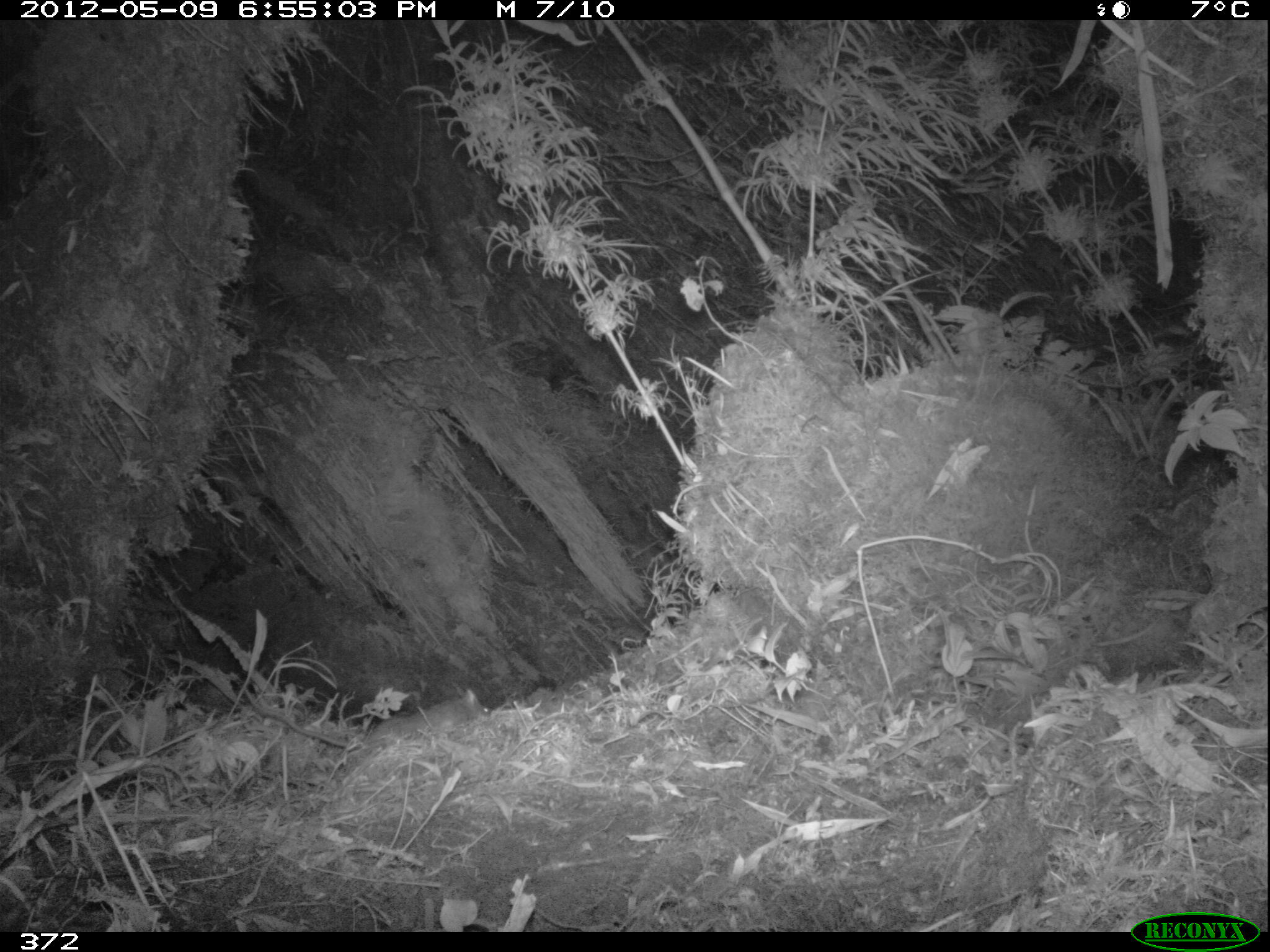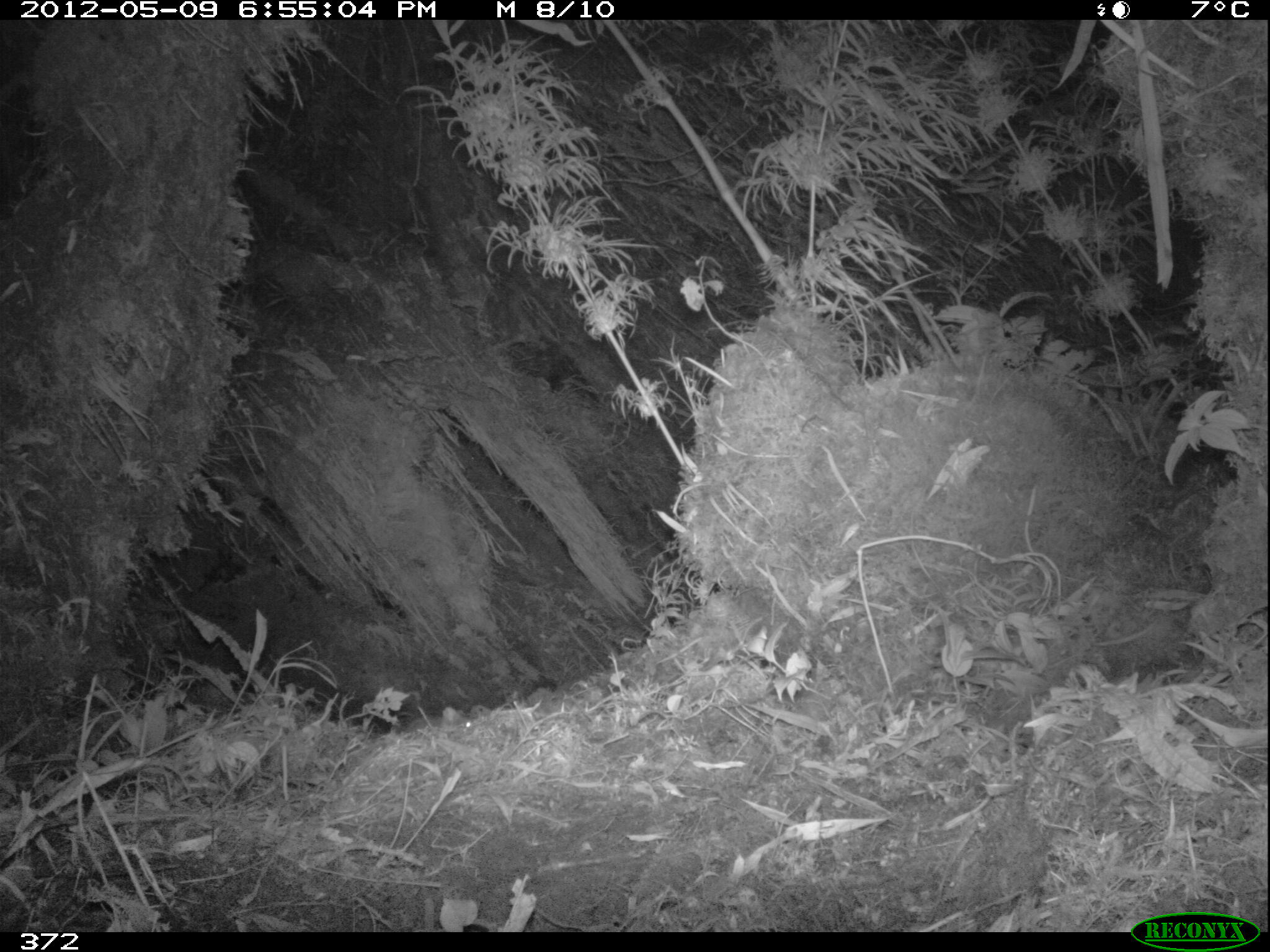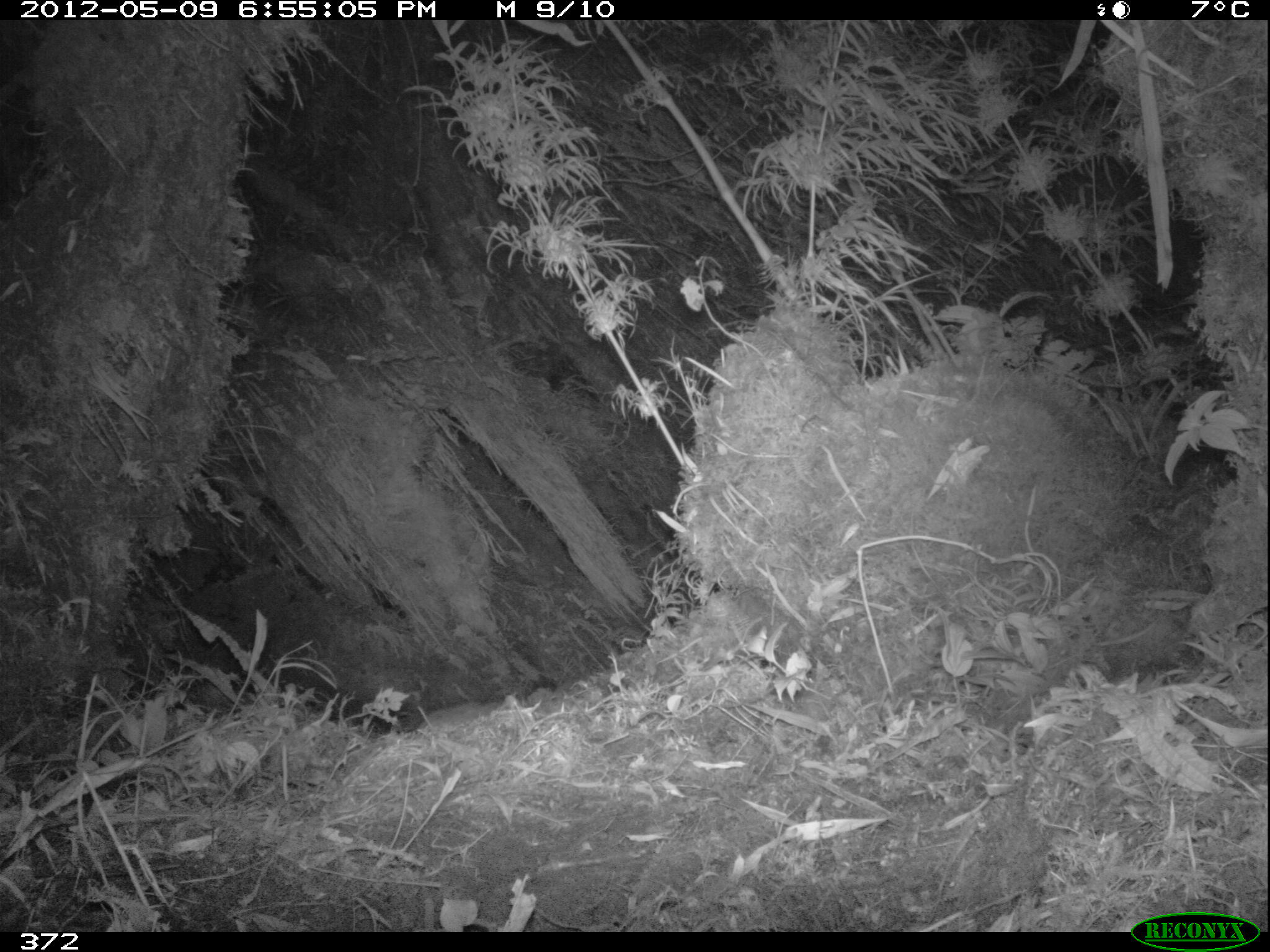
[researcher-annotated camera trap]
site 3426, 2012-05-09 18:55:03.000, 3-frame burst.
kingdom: Animalia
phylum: Chordata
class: Mammalia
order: Rodentia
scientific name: Rodentia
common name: rodents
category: unknown rodent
Unknown rodent (rodents) (Rodentia).